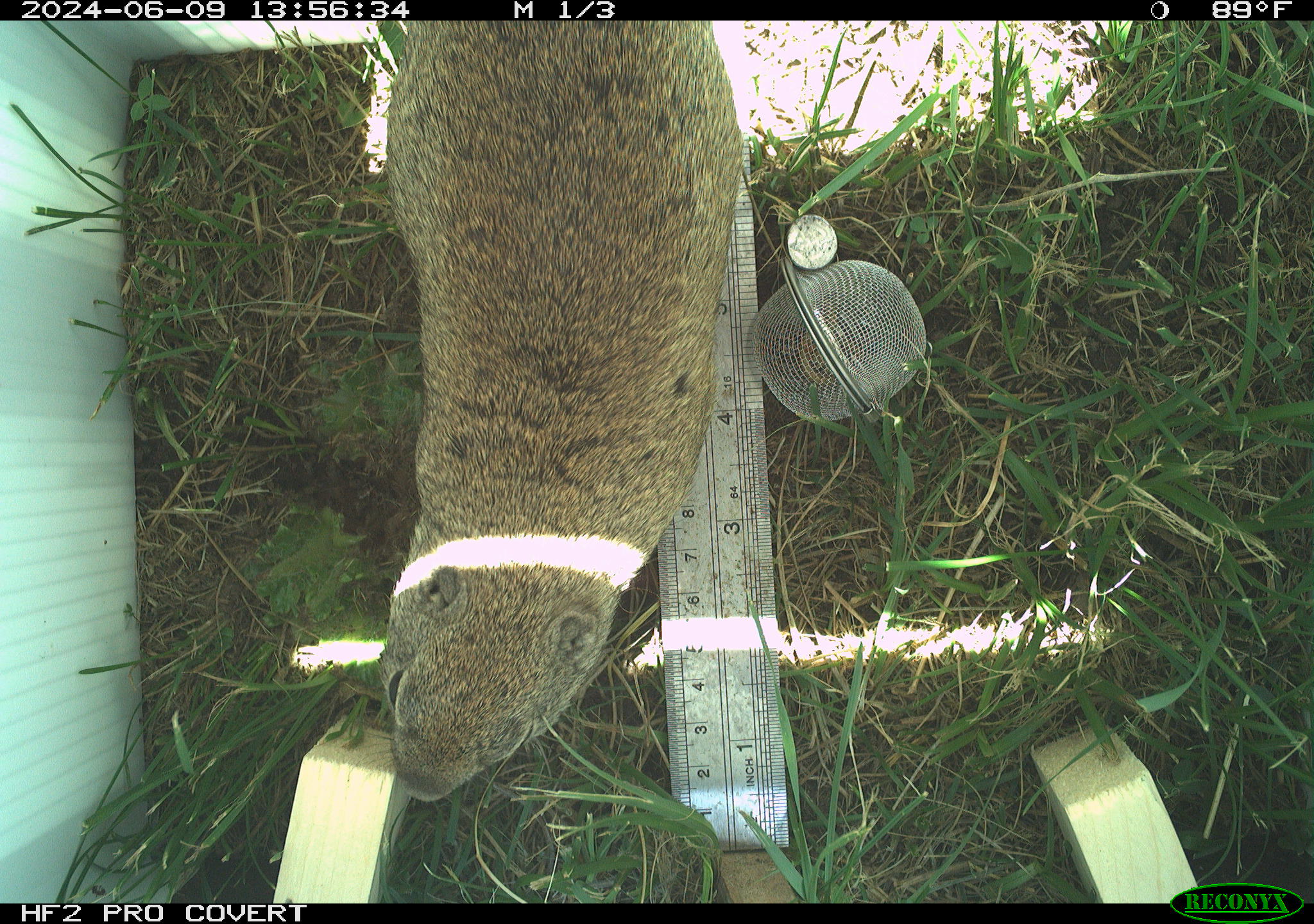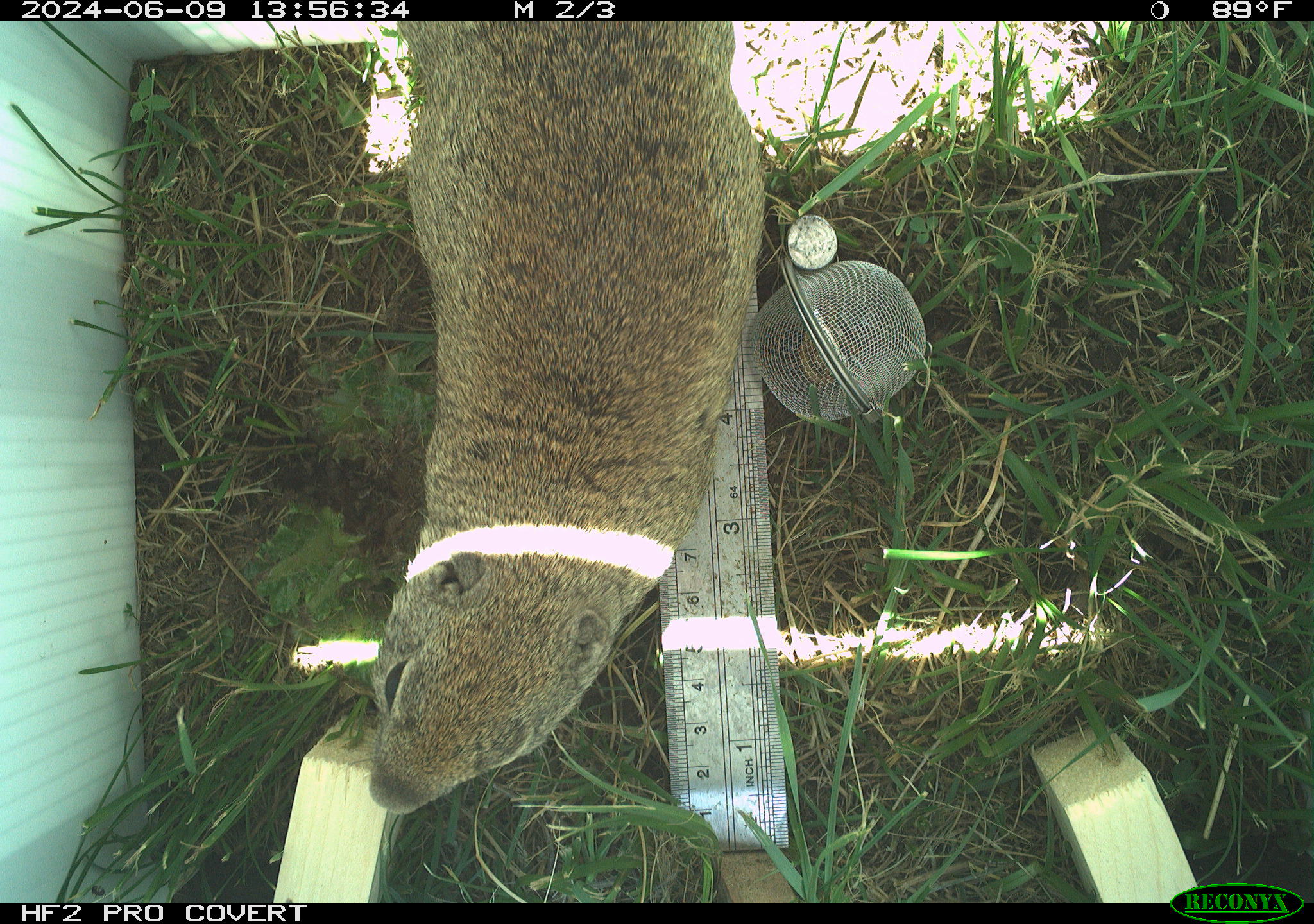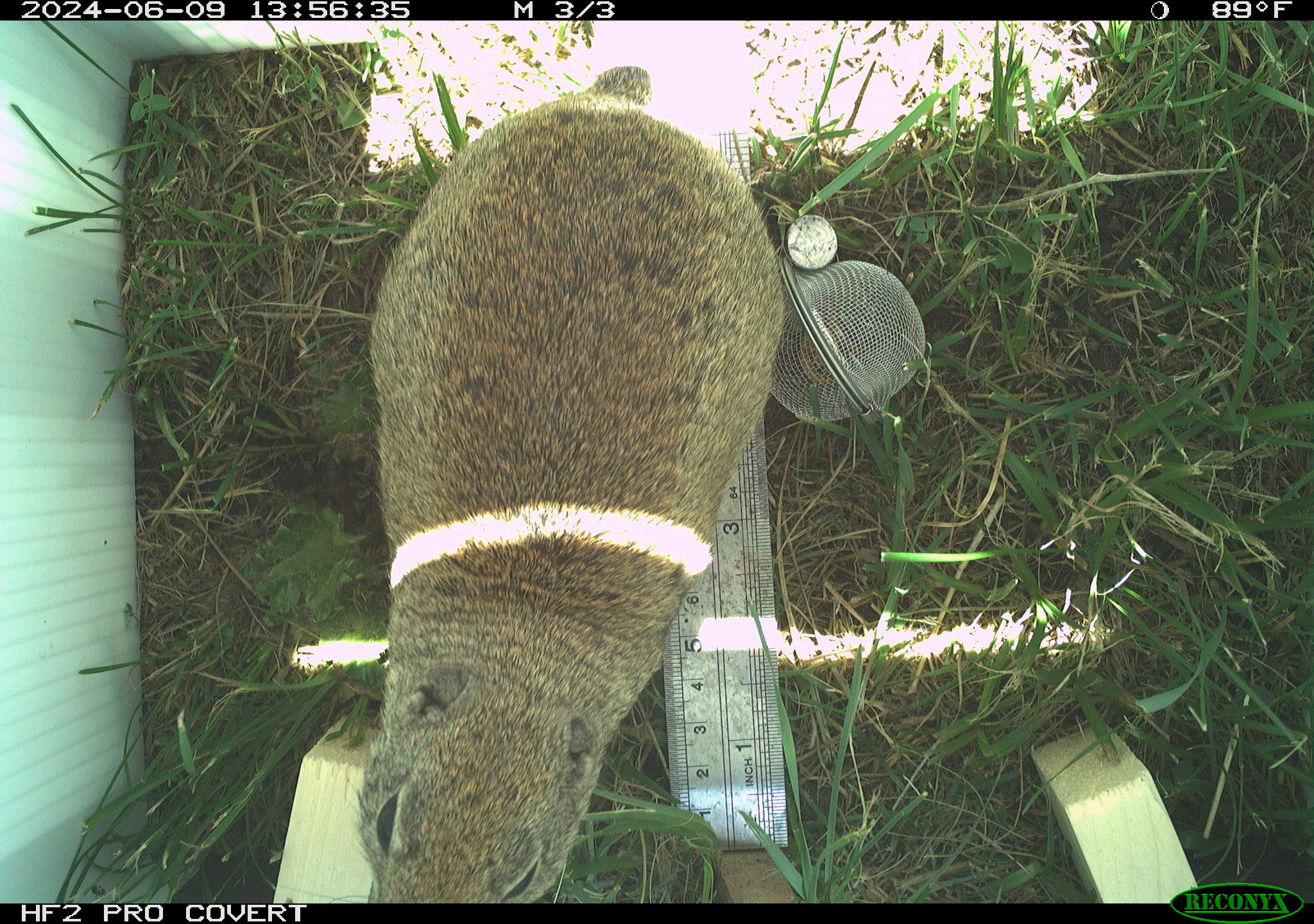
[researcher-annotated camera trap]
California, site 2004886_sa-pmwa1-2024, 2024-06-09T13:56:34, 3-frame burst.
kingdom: Animalia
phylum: Chordata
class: Mammalia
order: Rodentia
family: Sciuridae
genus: Urocitellus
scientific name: Urocitellus beldingi beldingi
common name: belding's ground squirrel